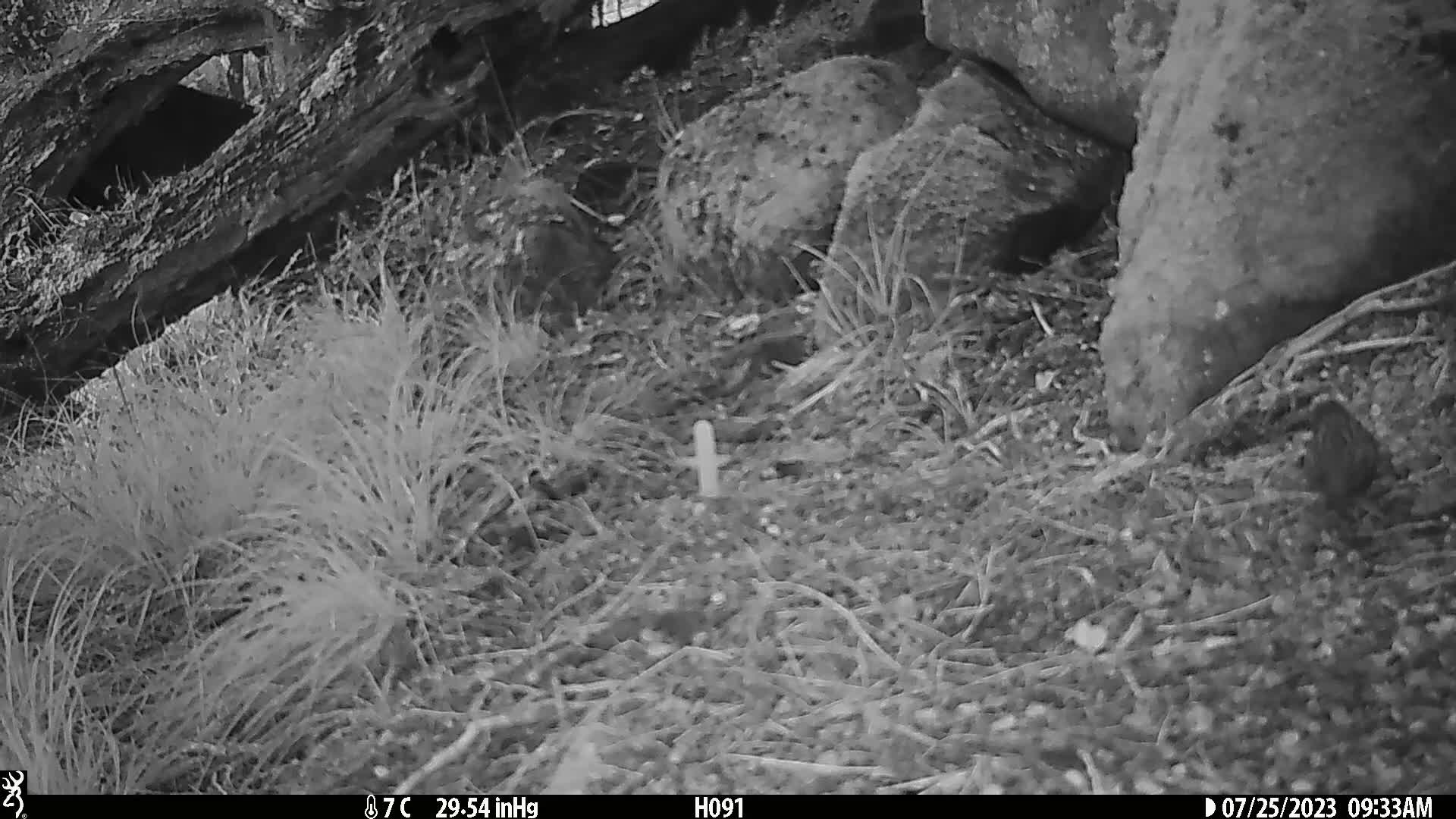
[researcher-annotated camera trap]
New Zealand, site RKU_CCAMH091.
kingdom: Animalia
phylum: Chordata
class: Aves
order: Passeriformes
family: Prunellidae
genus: Prunella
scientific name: Prunella modularis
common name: dunnock